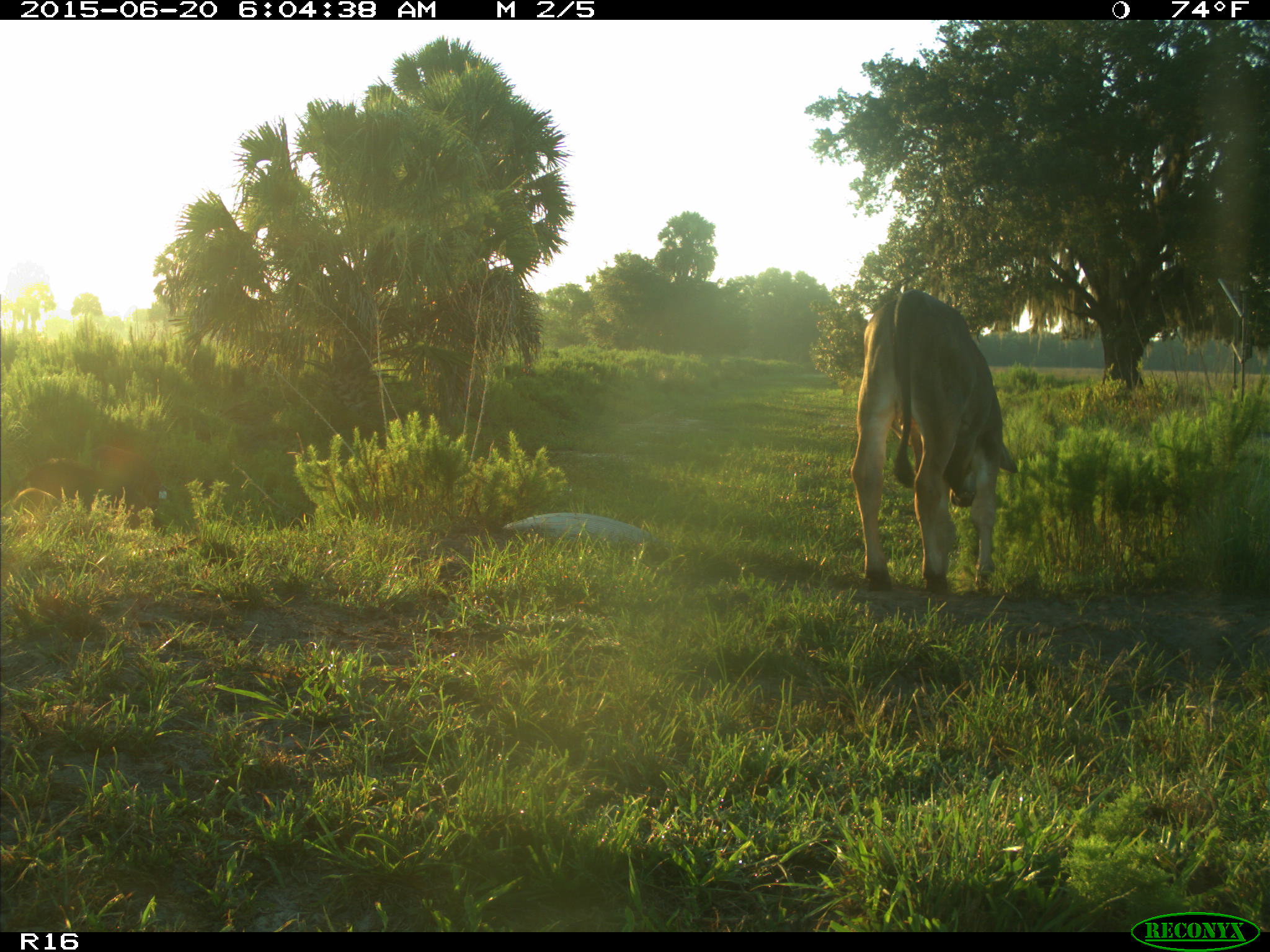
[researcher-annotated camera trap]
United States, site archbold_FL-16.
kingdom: Animalia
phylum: Chordata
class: Mammalia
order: Artiodactyla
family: Suidae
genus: Sus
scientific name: Sus scrofa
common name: wild boar